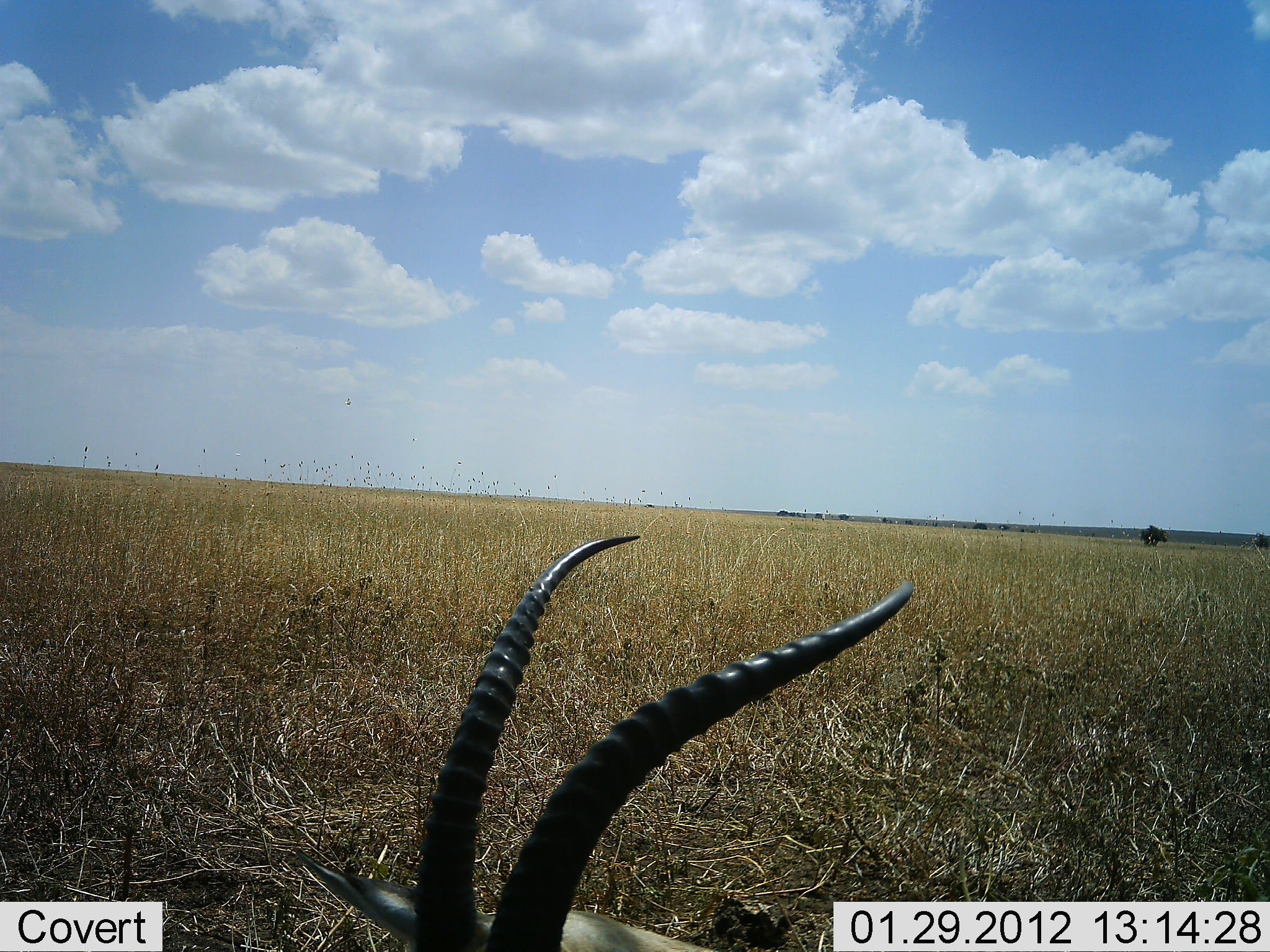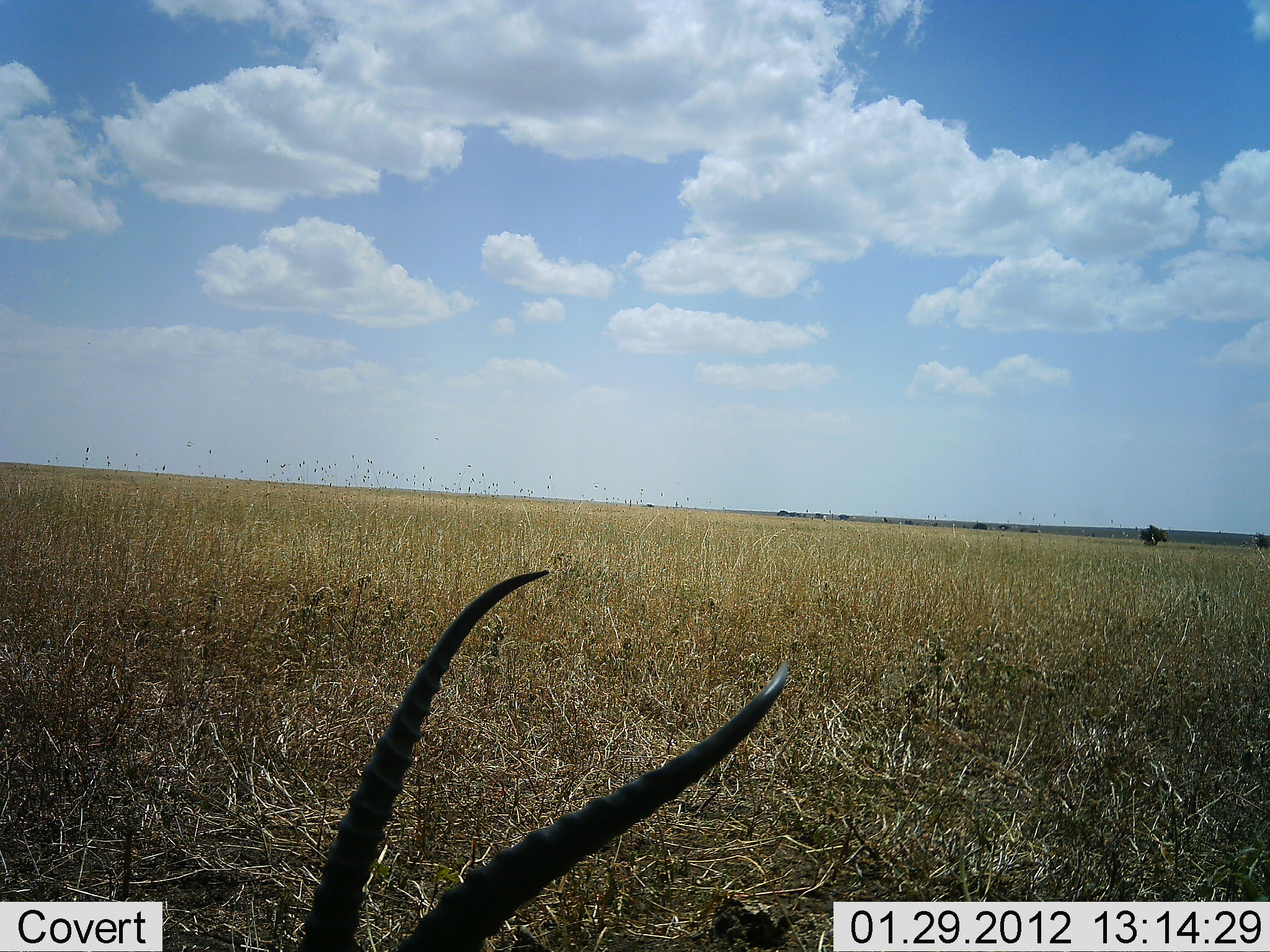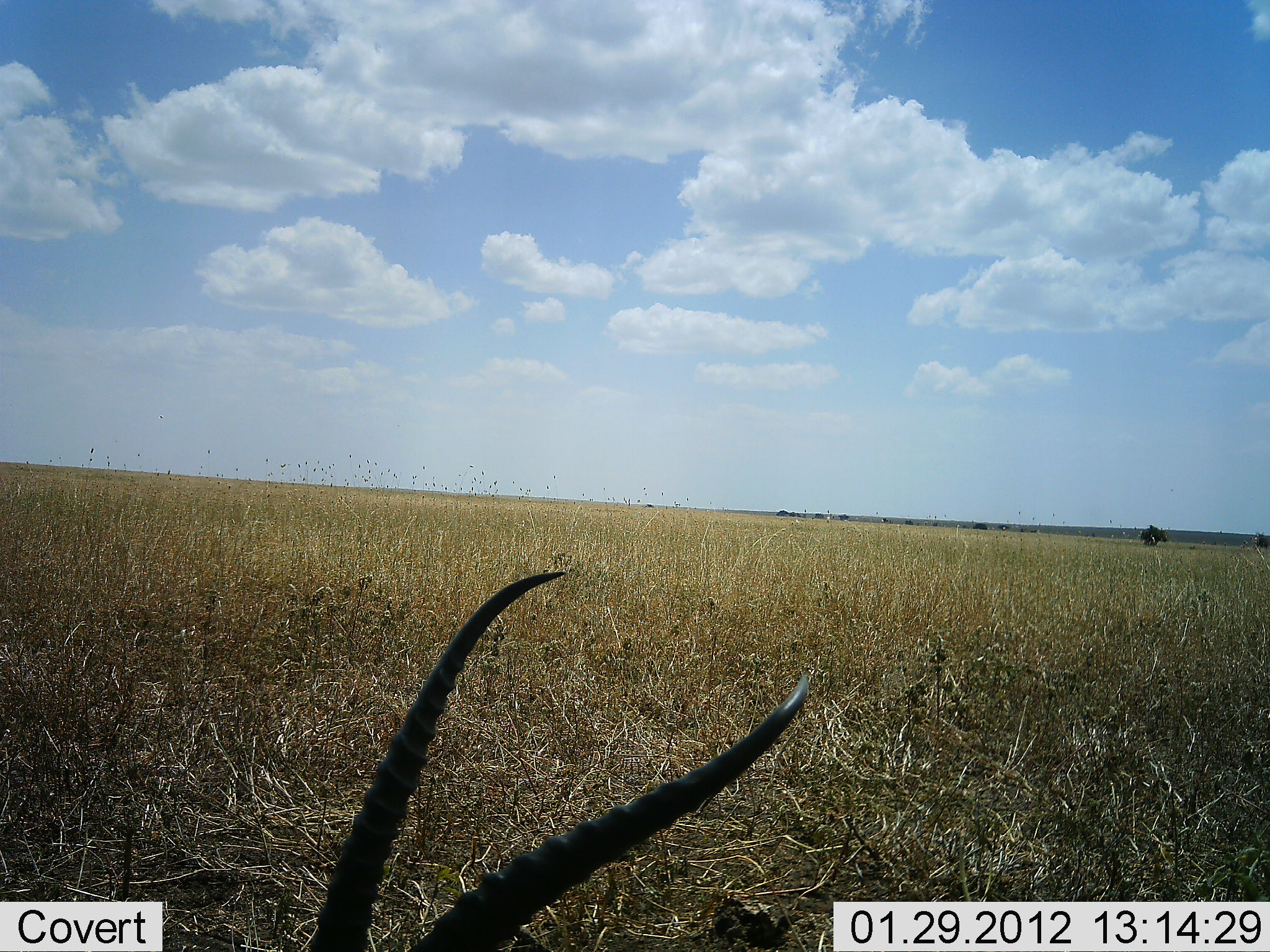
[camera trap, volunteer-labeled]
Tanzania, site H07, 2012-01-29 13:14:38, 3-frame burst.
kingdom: Animalia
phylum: Chordata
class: Mammalia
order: Artiodactyla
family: Bovidae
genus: Nanger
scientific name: Nanger granti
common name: grant's gazelle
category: gazellegrants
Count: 1.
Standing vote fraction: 14%.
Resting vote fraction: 86%.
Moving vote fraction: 0%.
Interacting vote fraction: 0%.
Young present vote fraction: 0%.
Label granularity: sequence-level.